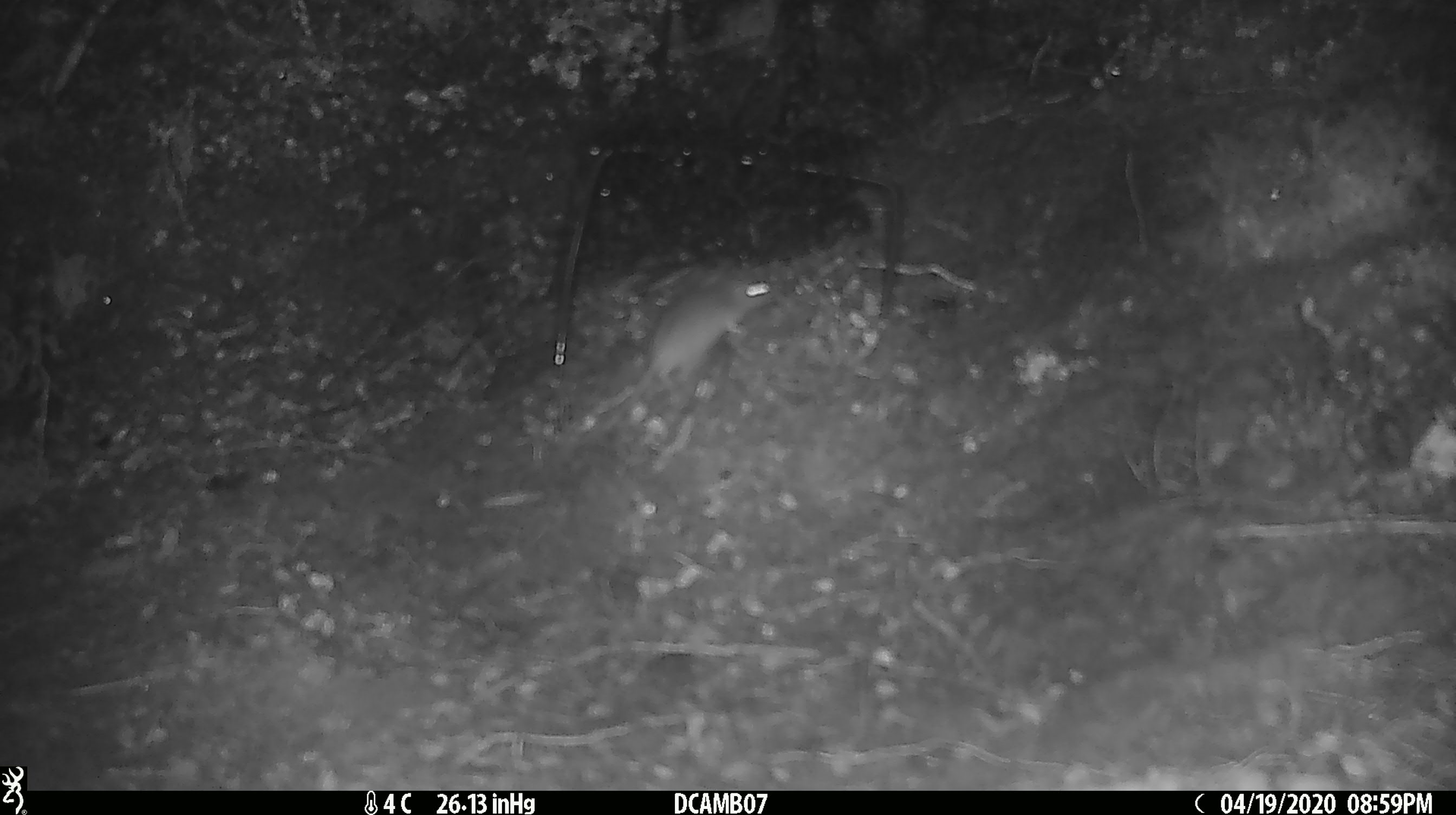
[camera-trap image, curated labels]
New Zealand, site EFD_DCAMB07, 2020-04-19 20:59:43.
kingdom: Animalia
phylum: Chordata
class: Mammalia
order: Rodentia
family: Muridae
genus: Mus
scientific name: Mus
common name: mouse